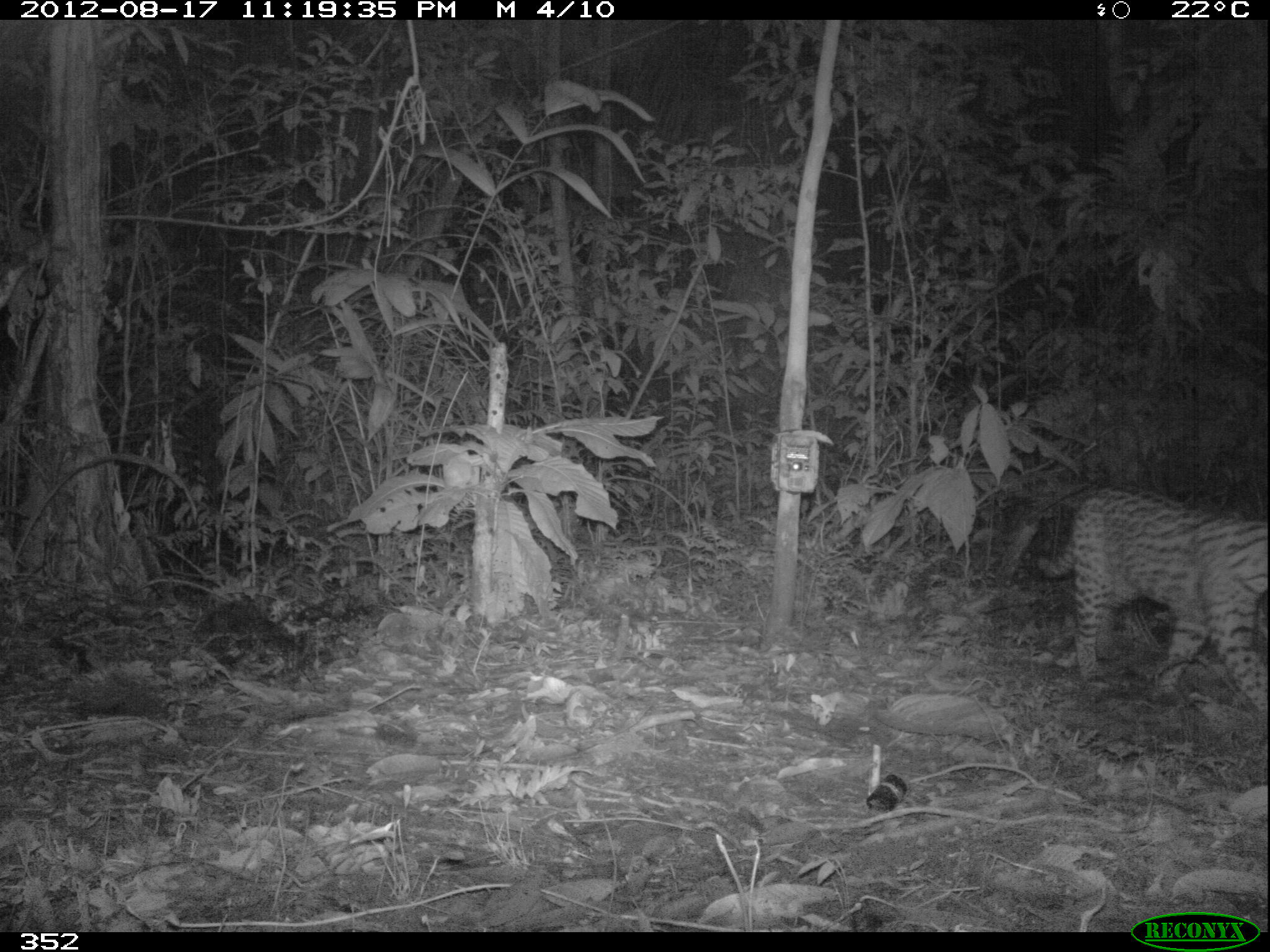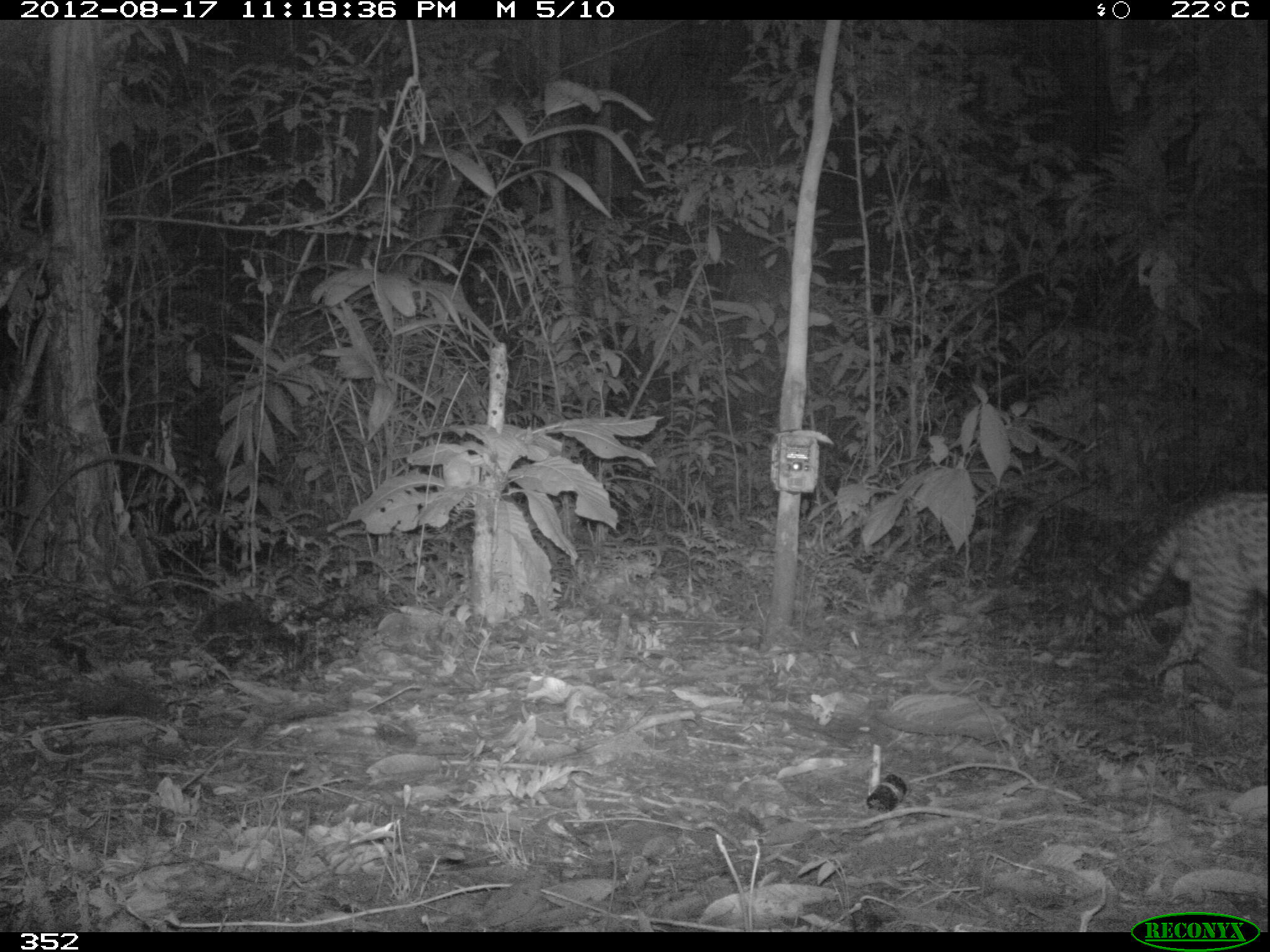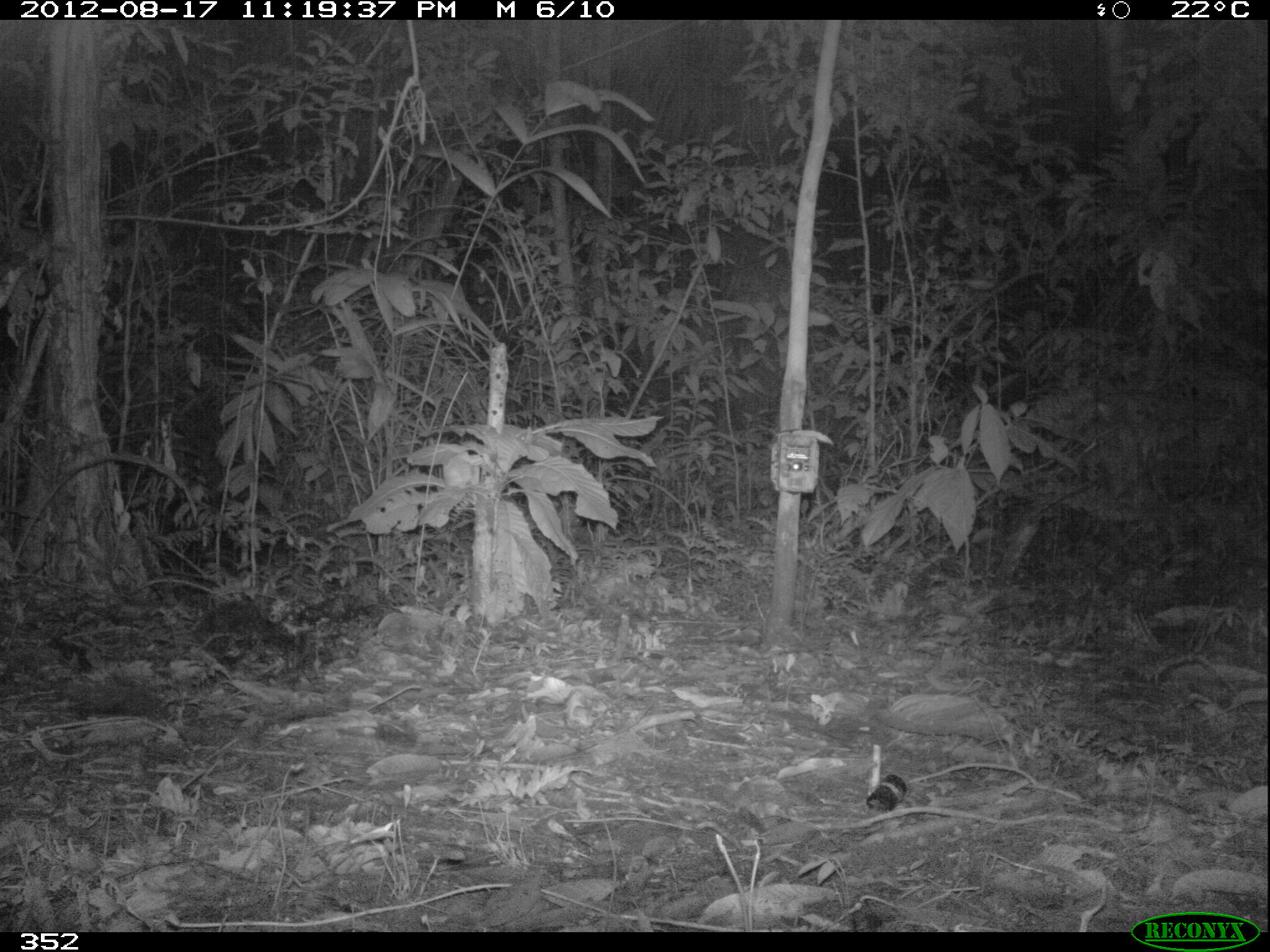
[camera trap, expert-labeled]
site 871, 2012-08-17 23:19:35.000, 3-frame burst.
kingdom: Animalia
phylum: Chordata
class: Mammalia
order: Carnivora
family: Felidae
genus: Leopardus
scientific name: Leopardus pardalis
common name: ocelot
Leopardus pardalis (ocelot).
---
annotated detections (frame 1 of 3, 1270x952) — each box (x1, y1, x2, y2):
leopardus pardalis: (1037, 483, 1270, 721)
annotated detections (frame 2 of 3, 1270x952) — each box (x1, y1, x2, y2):
leopardus pardalis: (1098, 489, 1270, 695)